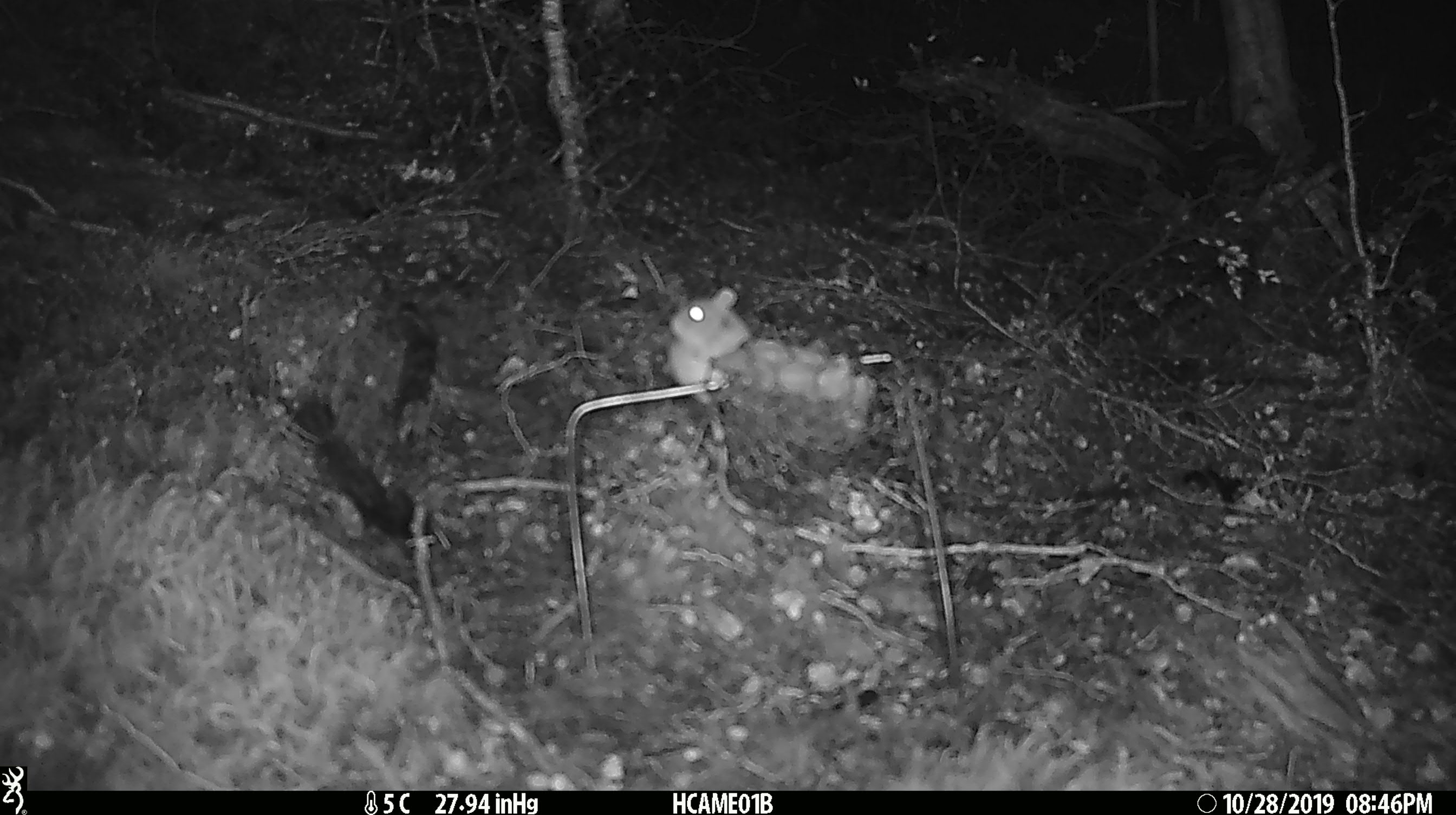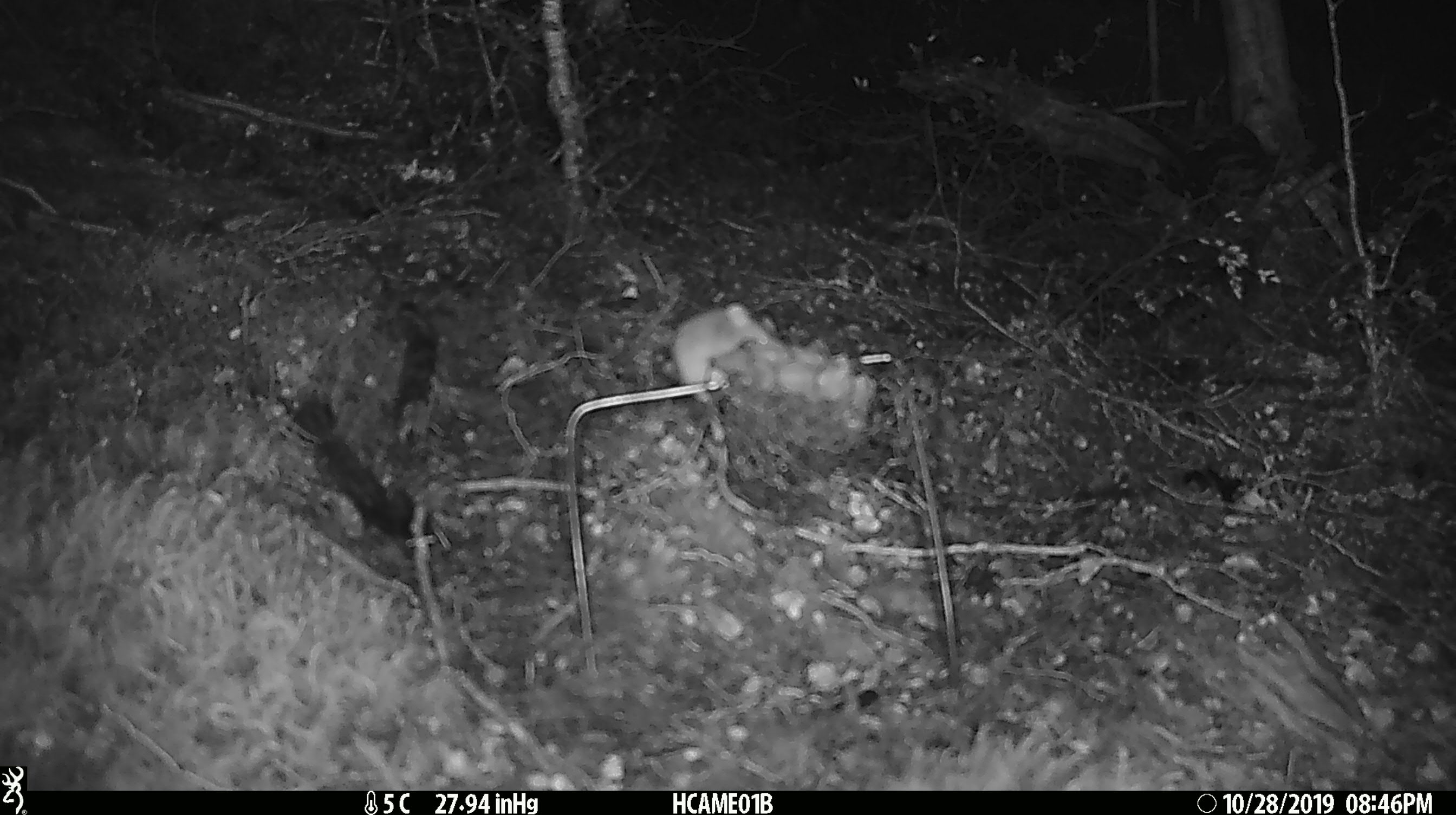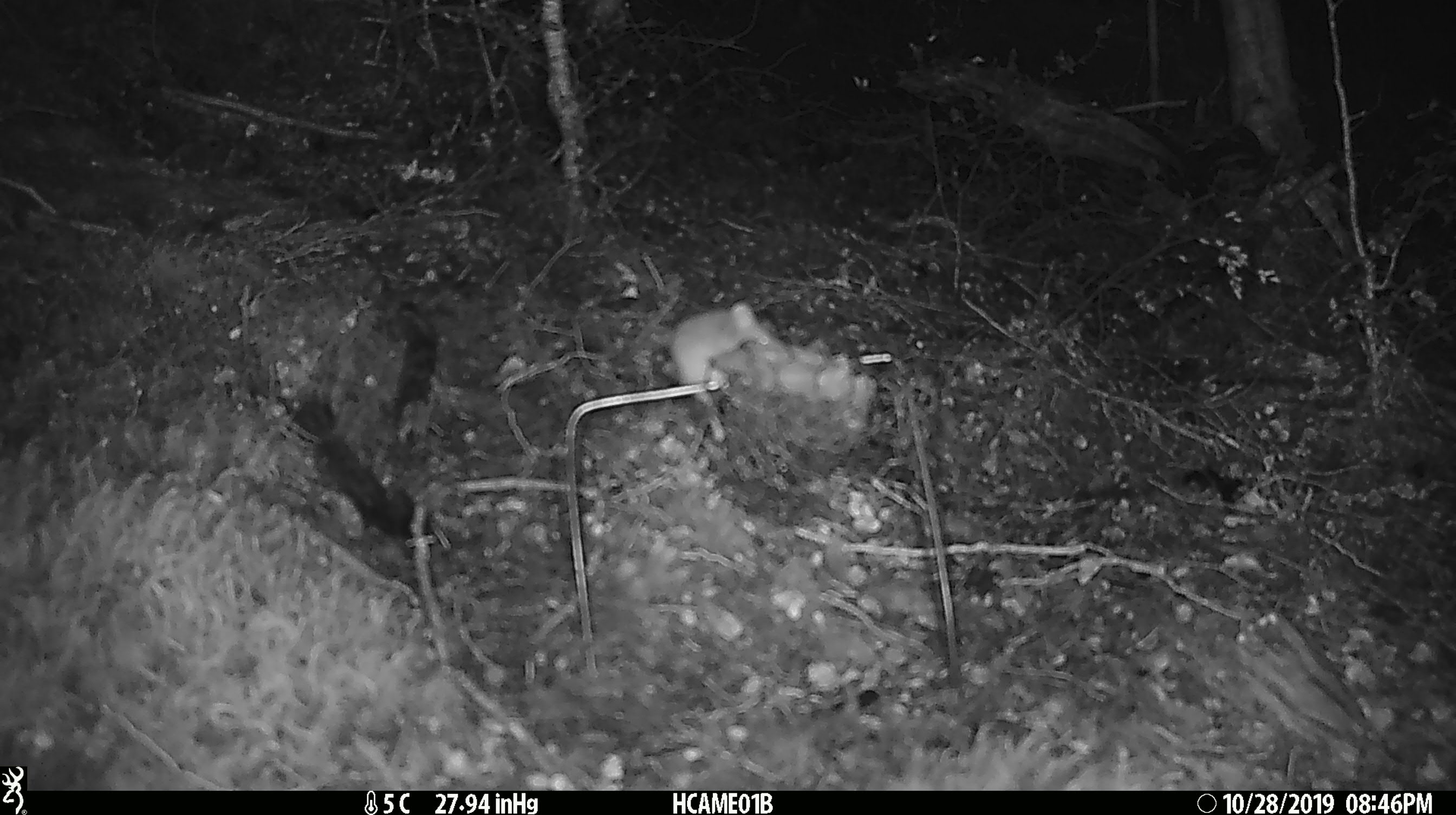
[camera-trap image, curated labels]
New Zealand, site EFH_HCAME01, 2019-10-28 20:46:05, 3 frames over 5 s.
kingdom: Animalia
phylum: Chordata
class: Mammalia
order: Rodentia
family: Muridae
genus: Mus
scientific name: Mus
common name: mouse